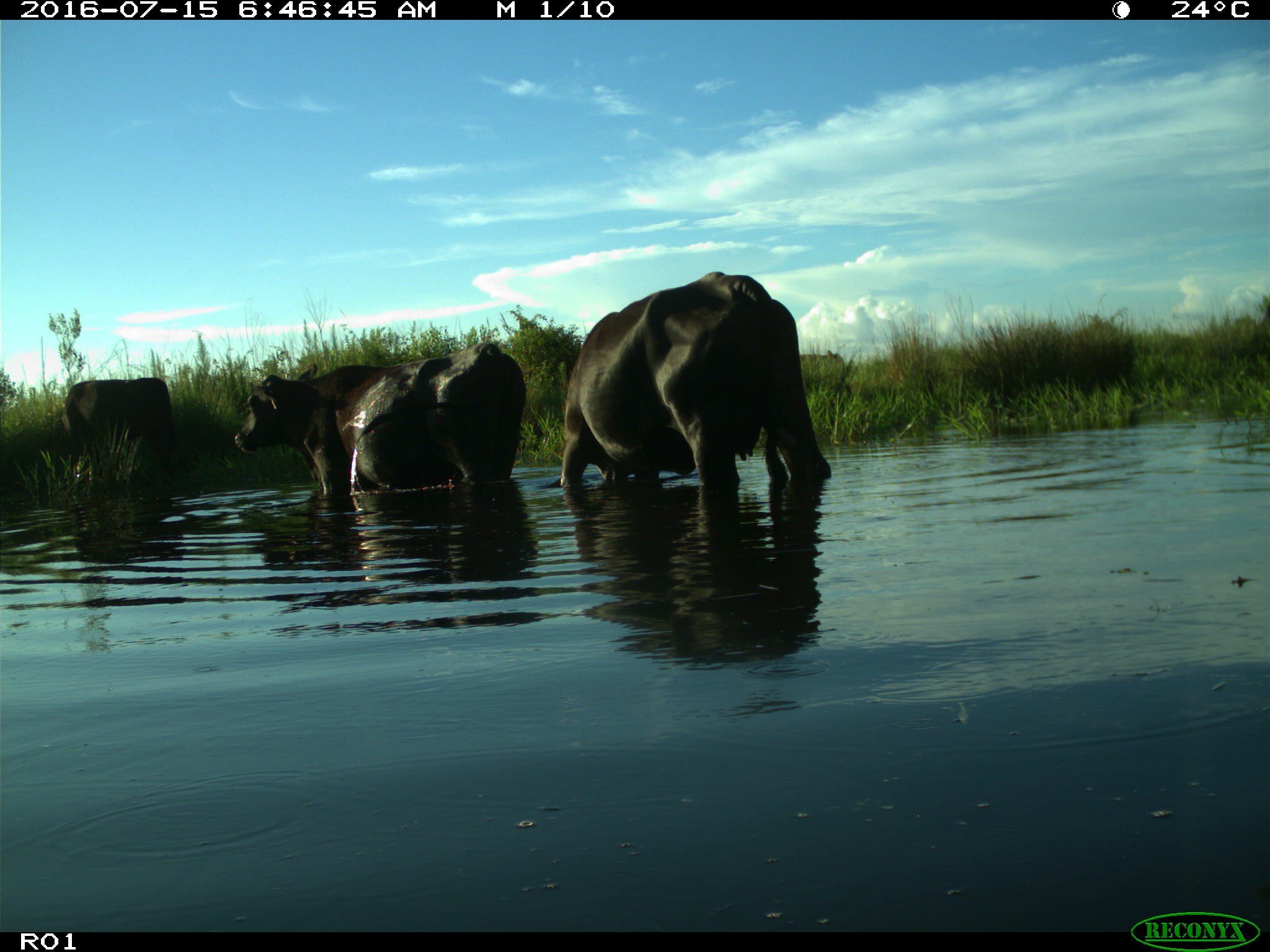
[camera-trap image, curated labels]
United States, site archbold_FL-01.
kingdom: Animalia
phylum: Chordata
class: Mammalia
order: Artiodactyla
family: Bovidae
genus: Bos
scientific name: Bos taurus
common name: domestic cow